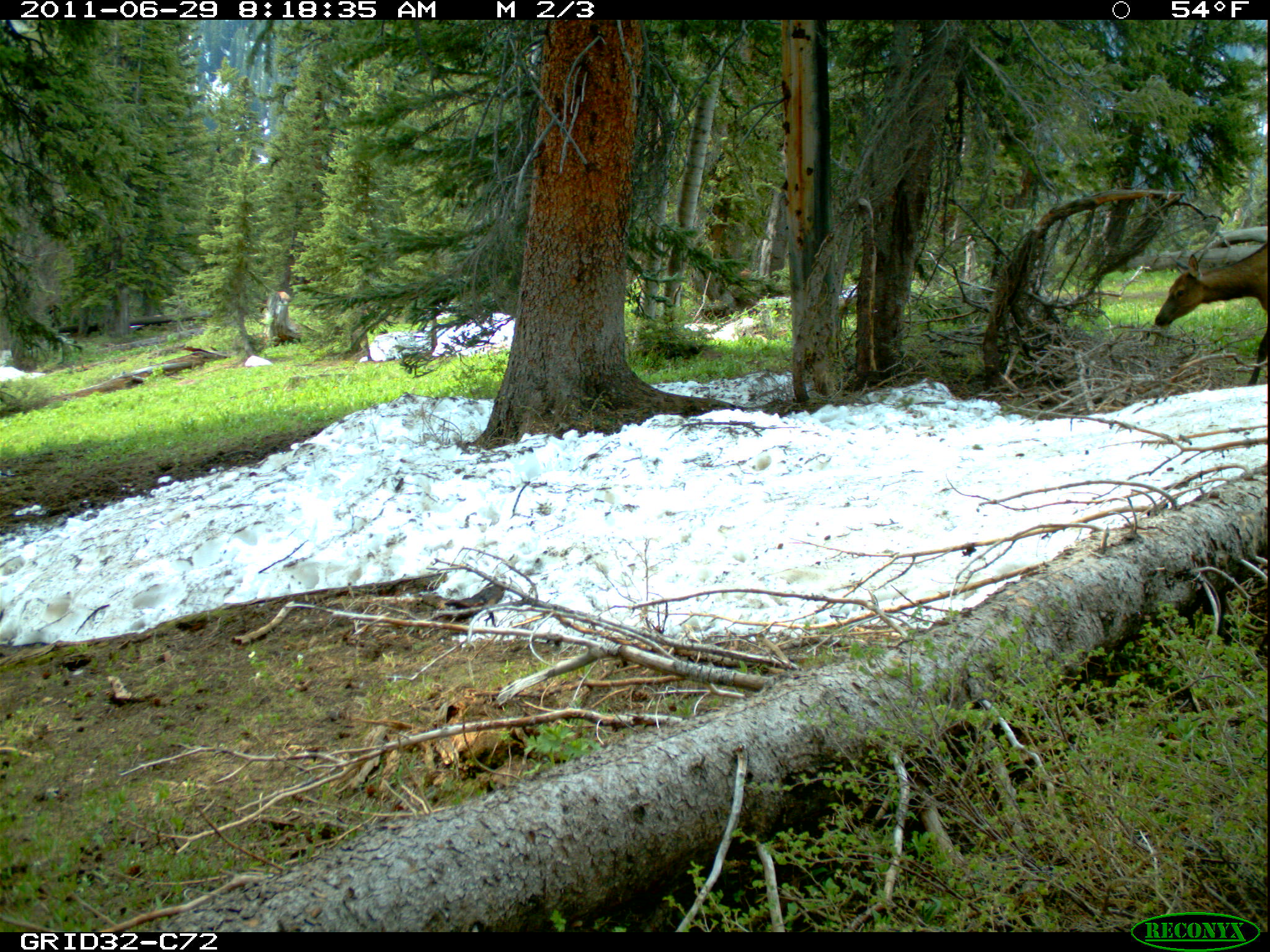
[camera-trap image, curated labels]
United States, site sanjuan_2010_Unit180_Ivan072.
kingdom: Animalia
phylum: Chordata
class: Mammalia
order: Artiodactyla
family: Cervidae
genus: Cervus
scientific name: Cervus elaphus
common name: red deer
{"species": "Cervus elaphus (red deer)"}